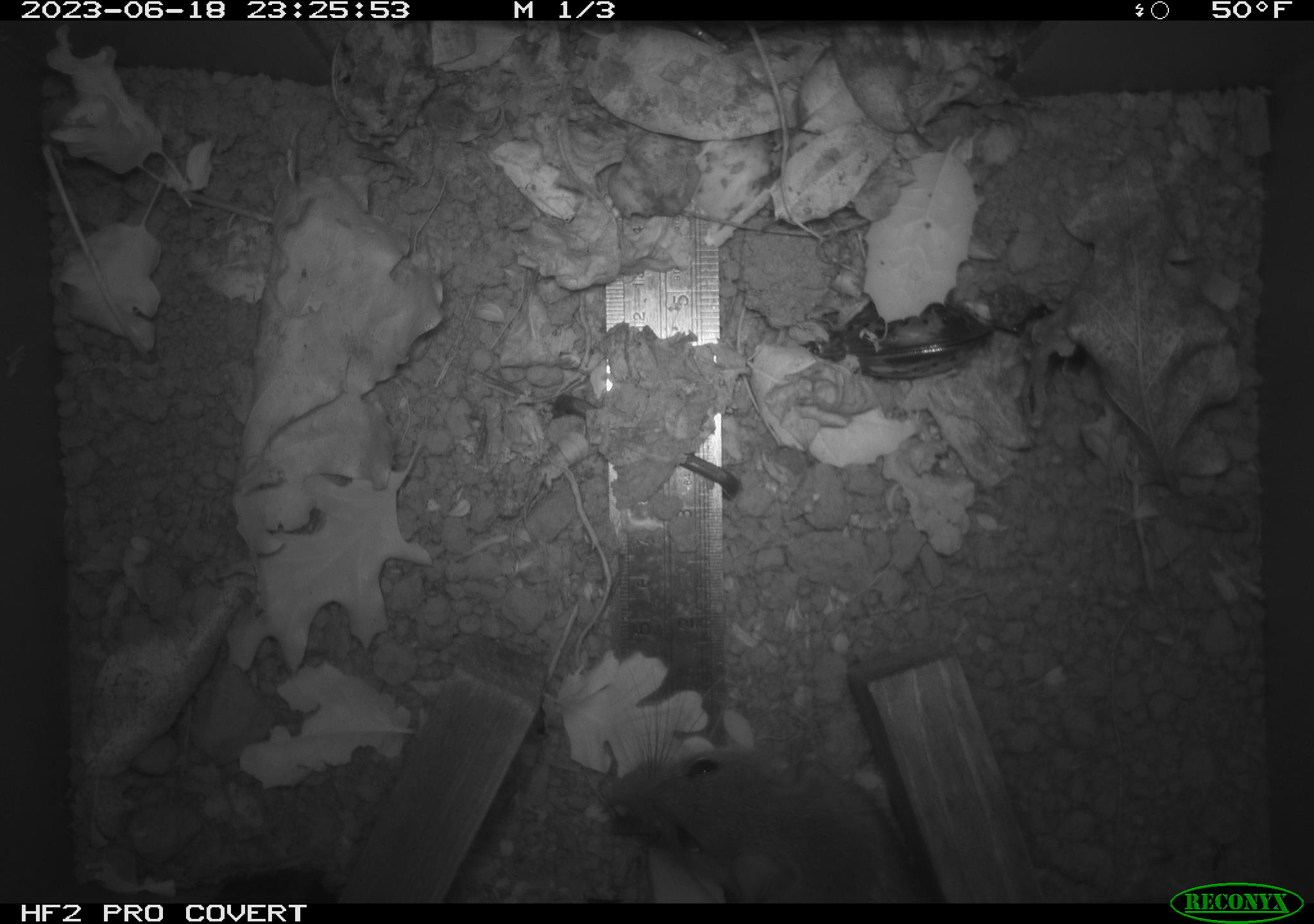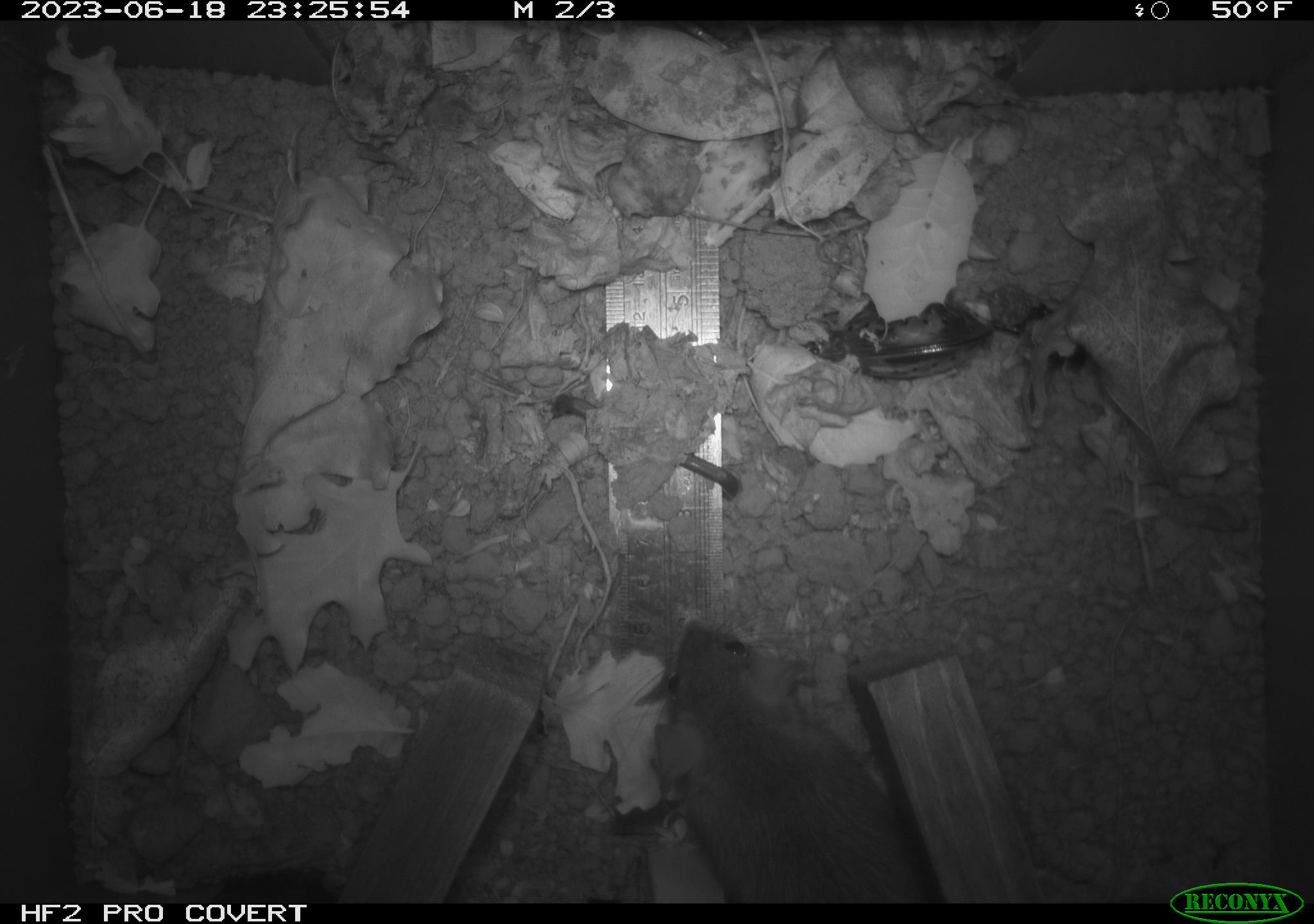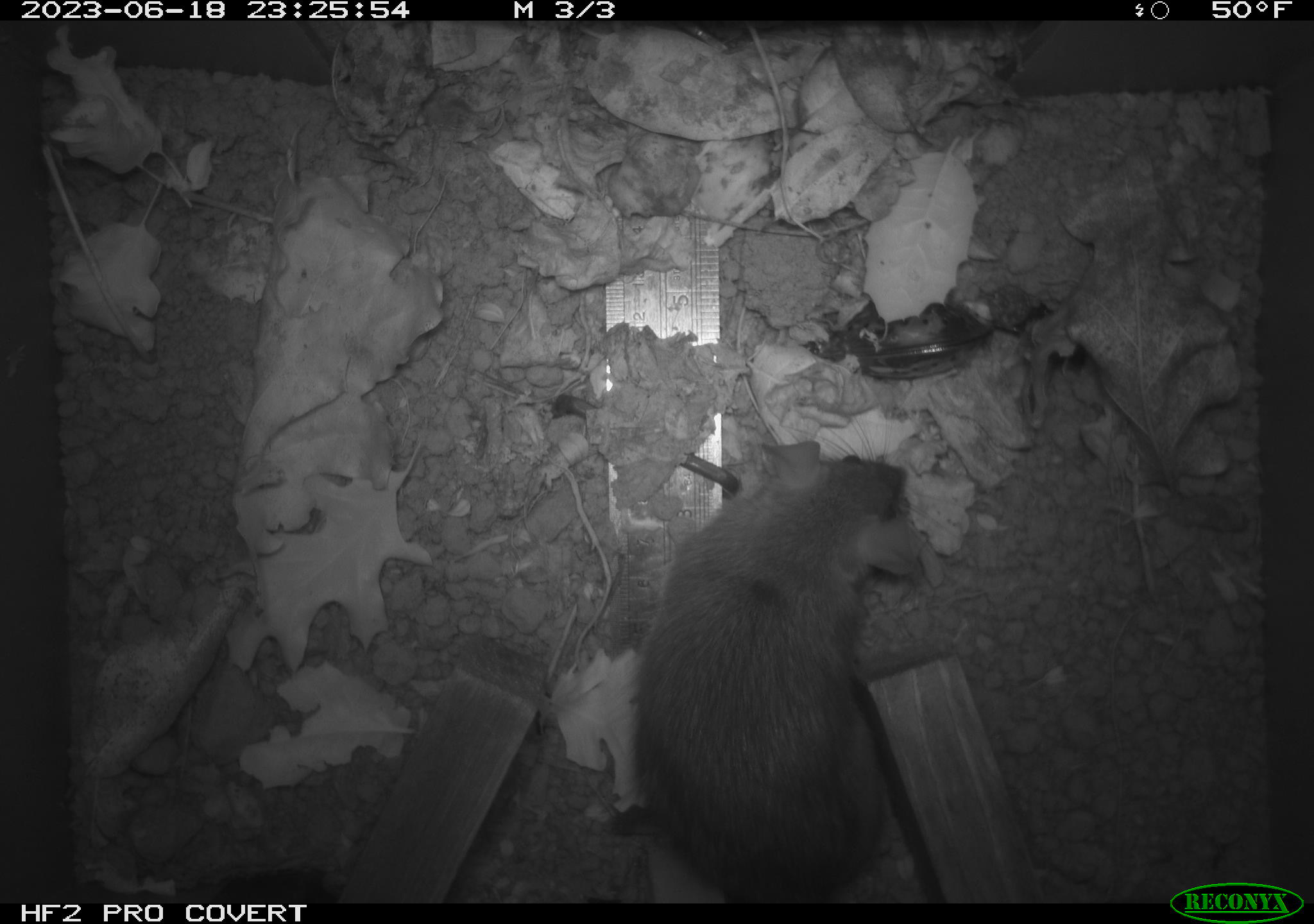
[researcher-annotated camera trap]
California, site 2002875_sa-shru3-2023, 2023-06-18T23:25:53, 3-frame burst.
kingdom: Animalia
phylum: Chordata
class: Mammalia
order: Rodentia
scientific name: Rodentia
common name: mouse species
Mouse species (Rodentia).